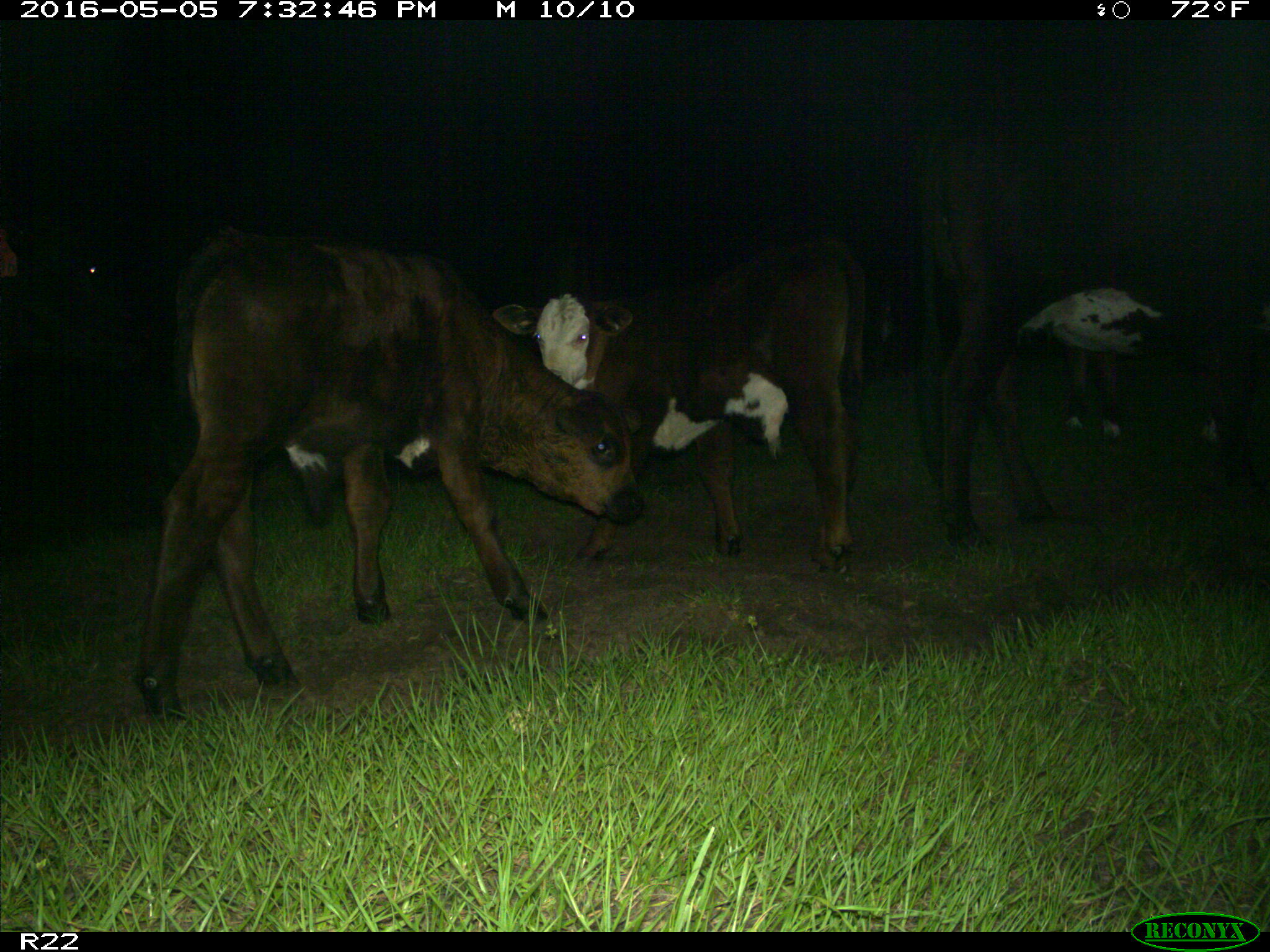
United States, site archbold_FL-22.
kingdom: Animalia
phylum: Chordata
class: Mammalia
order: Artiodactyla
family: Bovidae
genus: Bos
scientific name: Bos taurus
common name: domestic cow